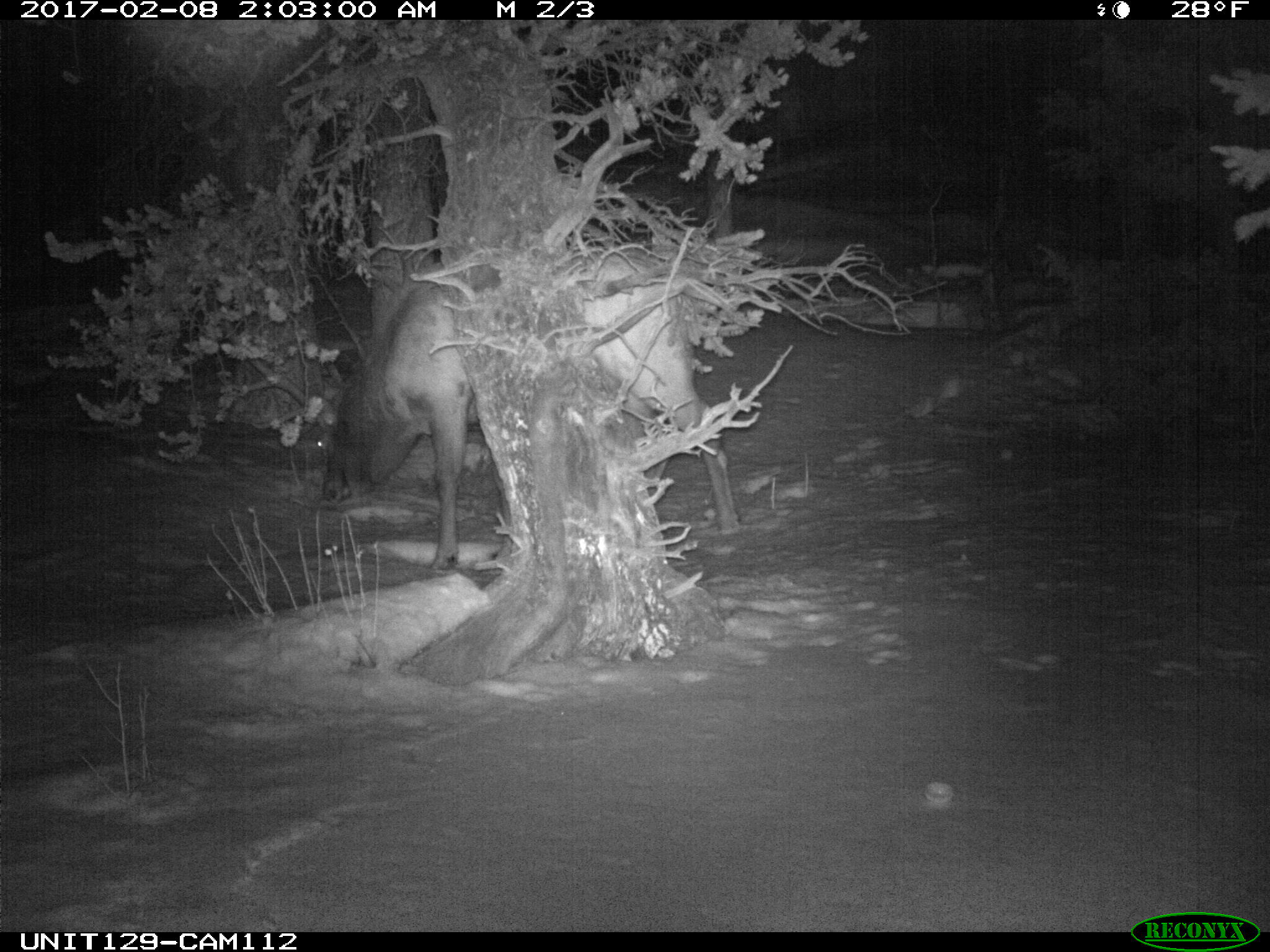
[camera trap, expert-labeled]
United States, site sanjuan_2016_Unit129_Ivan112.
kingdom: Animalia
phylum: Chordata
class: Mammalia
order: Artiodactyla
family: Cervidae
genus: Cervus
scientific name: Cervus elaphus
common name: red deer